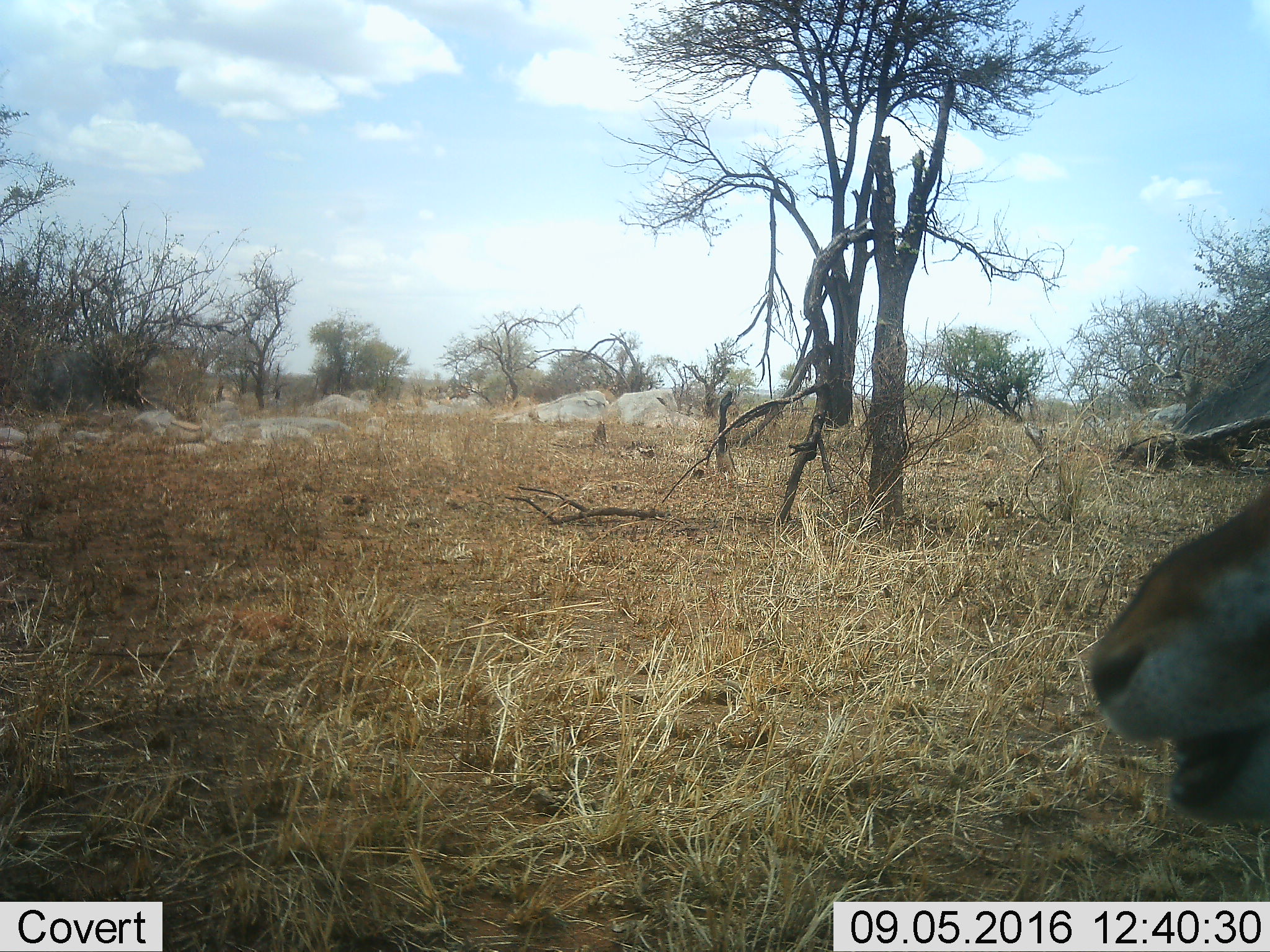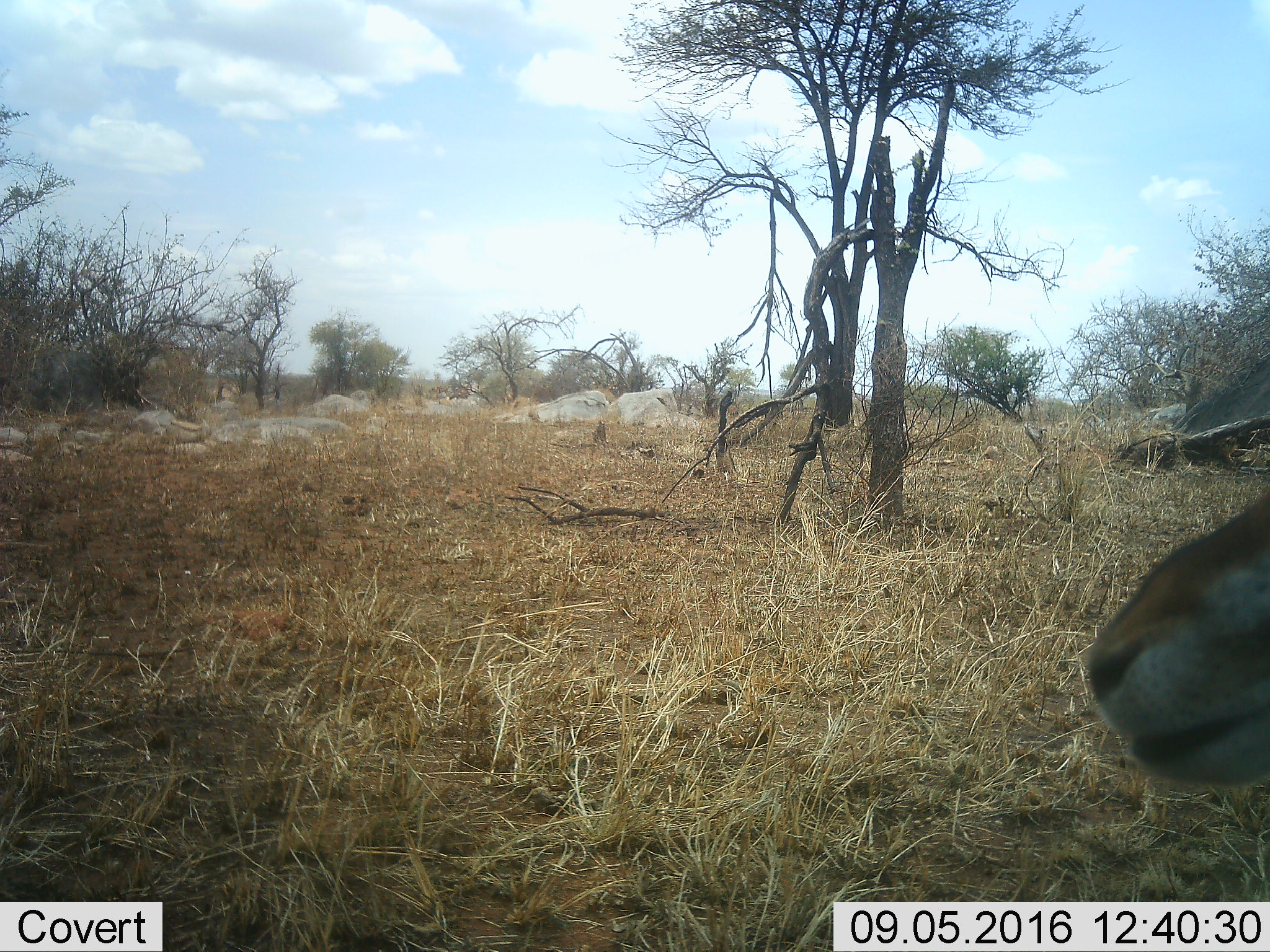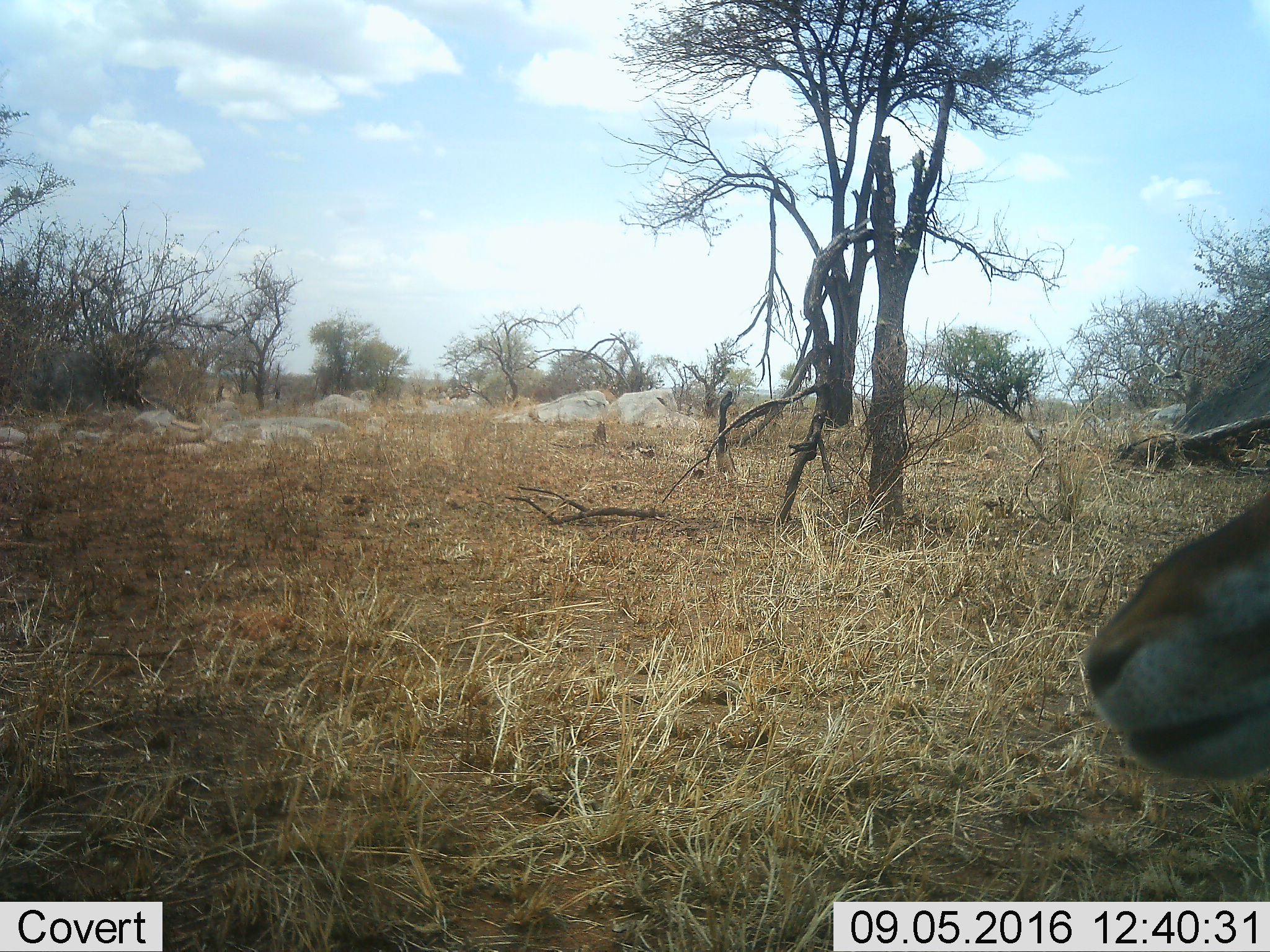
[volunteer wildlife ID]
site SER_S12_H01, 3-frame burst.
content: unidentified animal